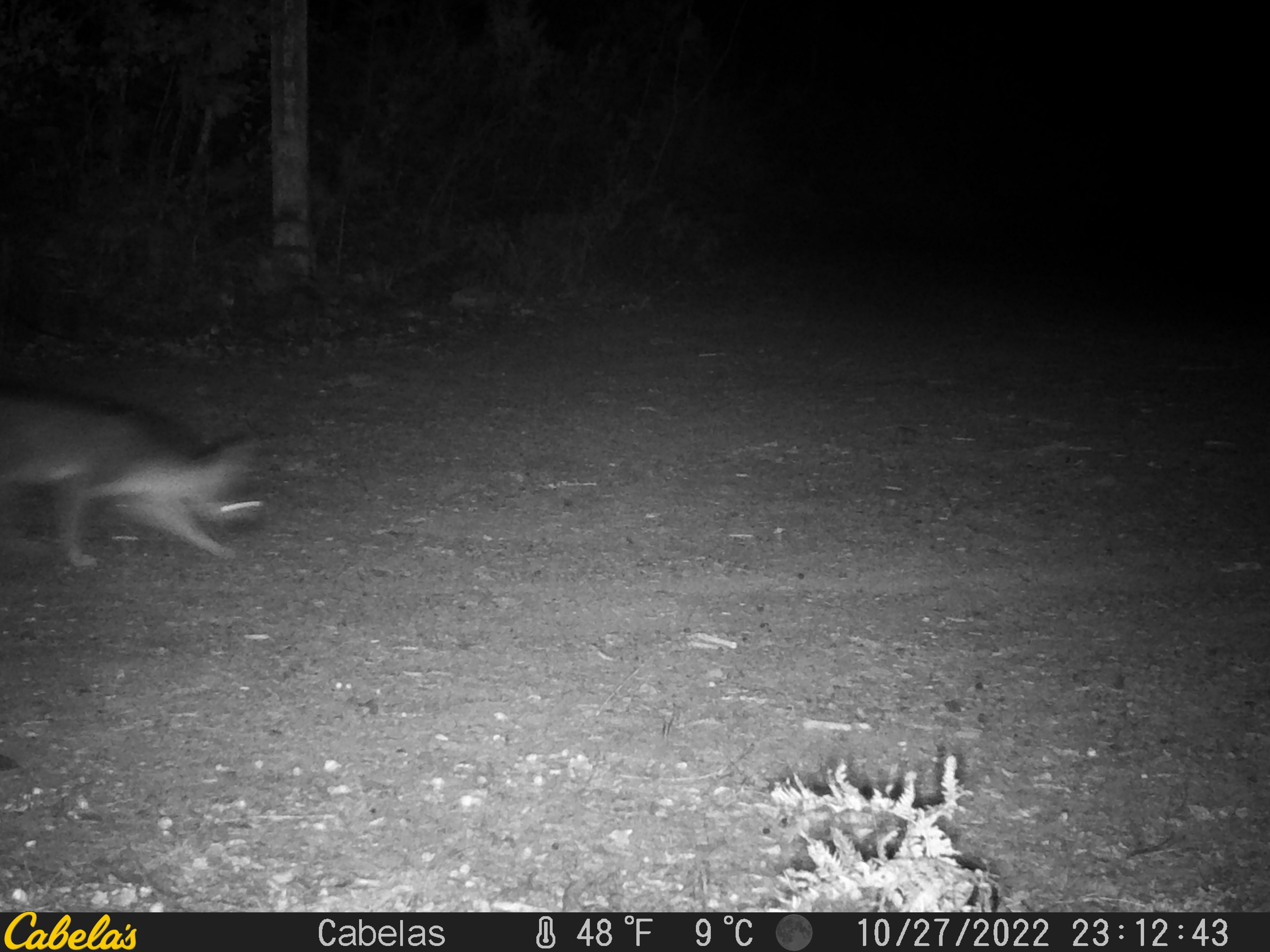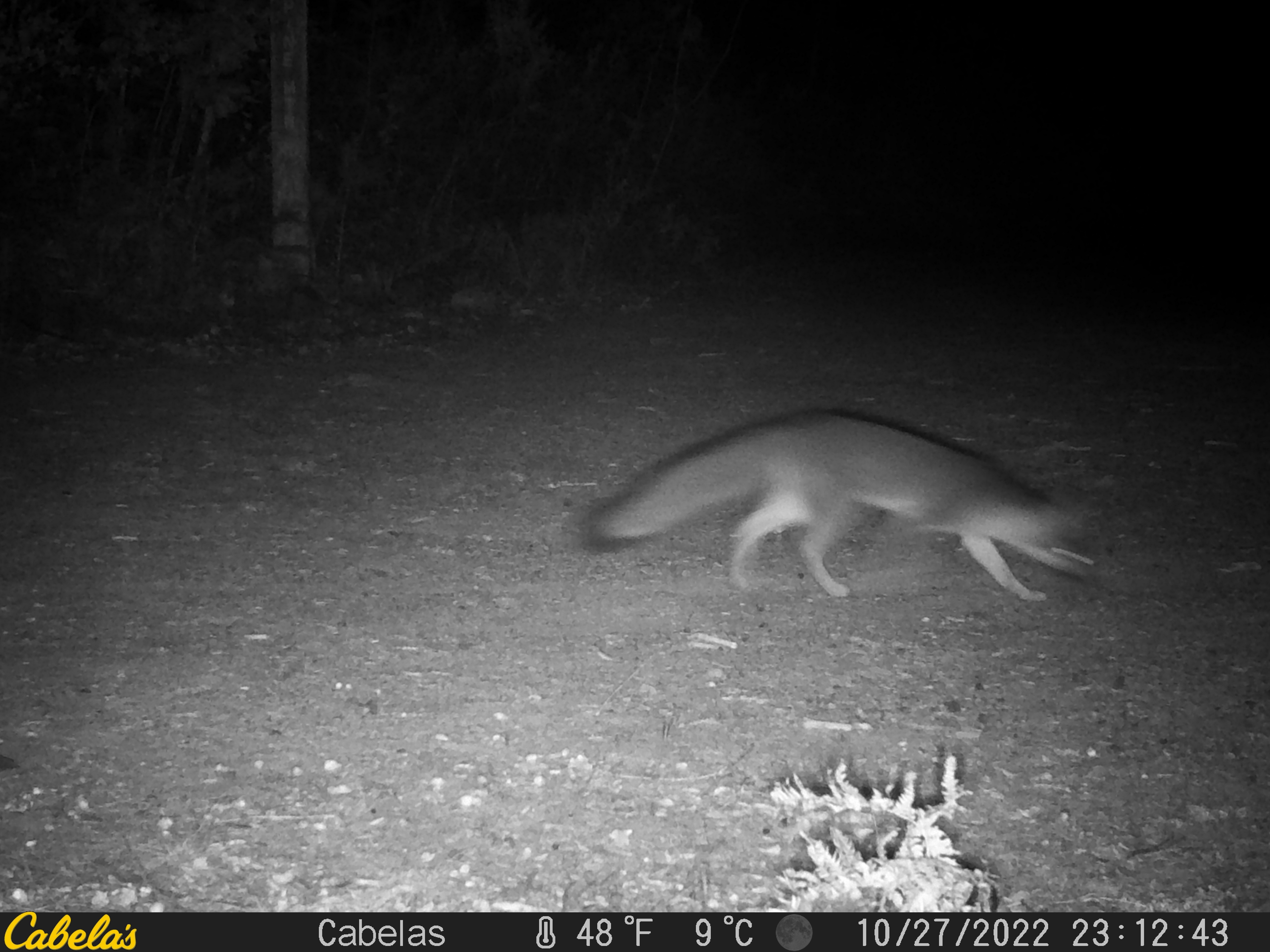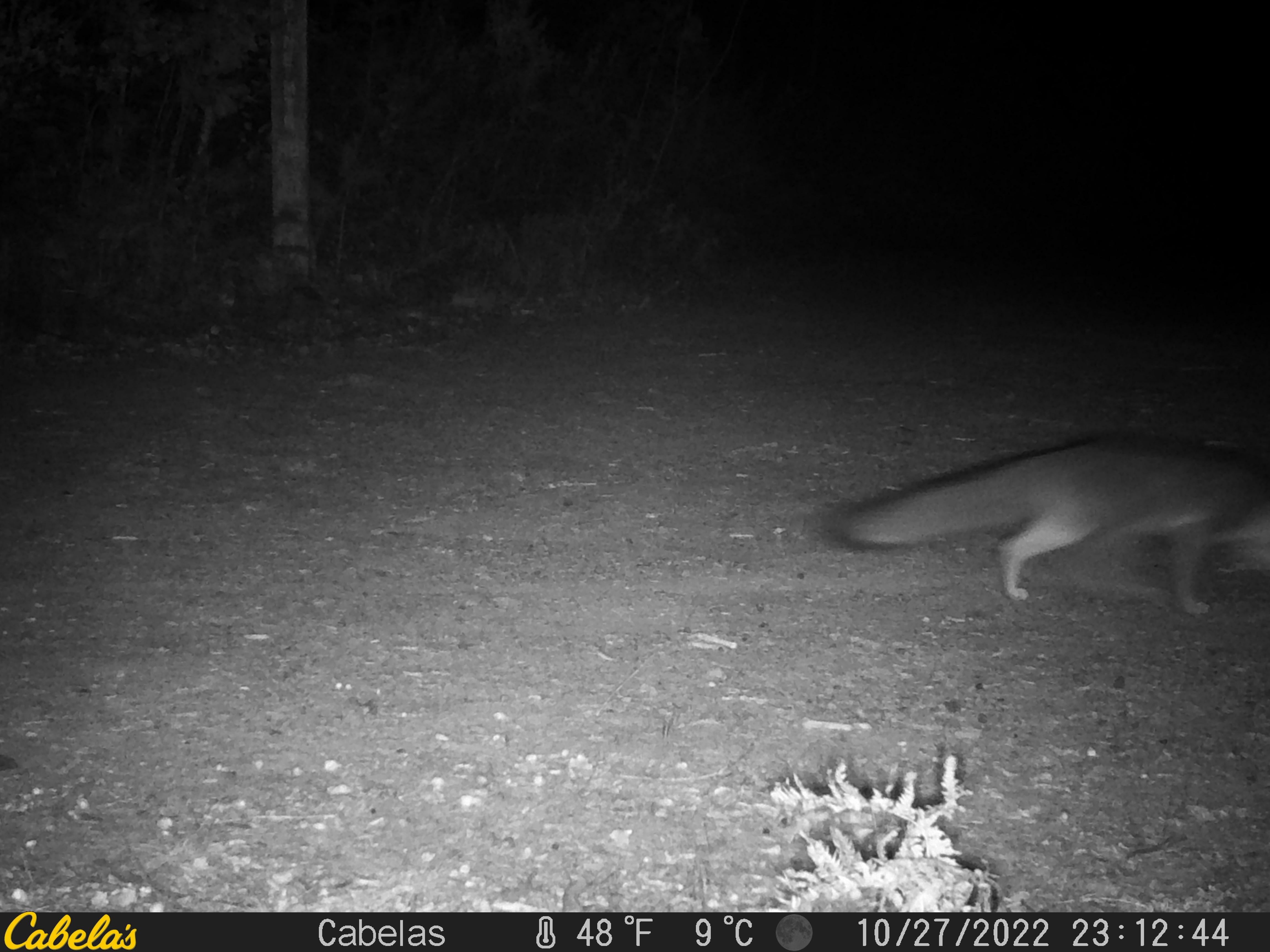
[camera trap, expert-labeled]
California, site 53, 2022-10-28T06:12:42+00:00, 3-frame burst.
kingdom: Animalia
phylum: Chordata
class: Mammalia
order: Carnivora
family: Canidae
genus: Urocyon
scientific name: Urocyon cinereoargenteus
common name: gray fox